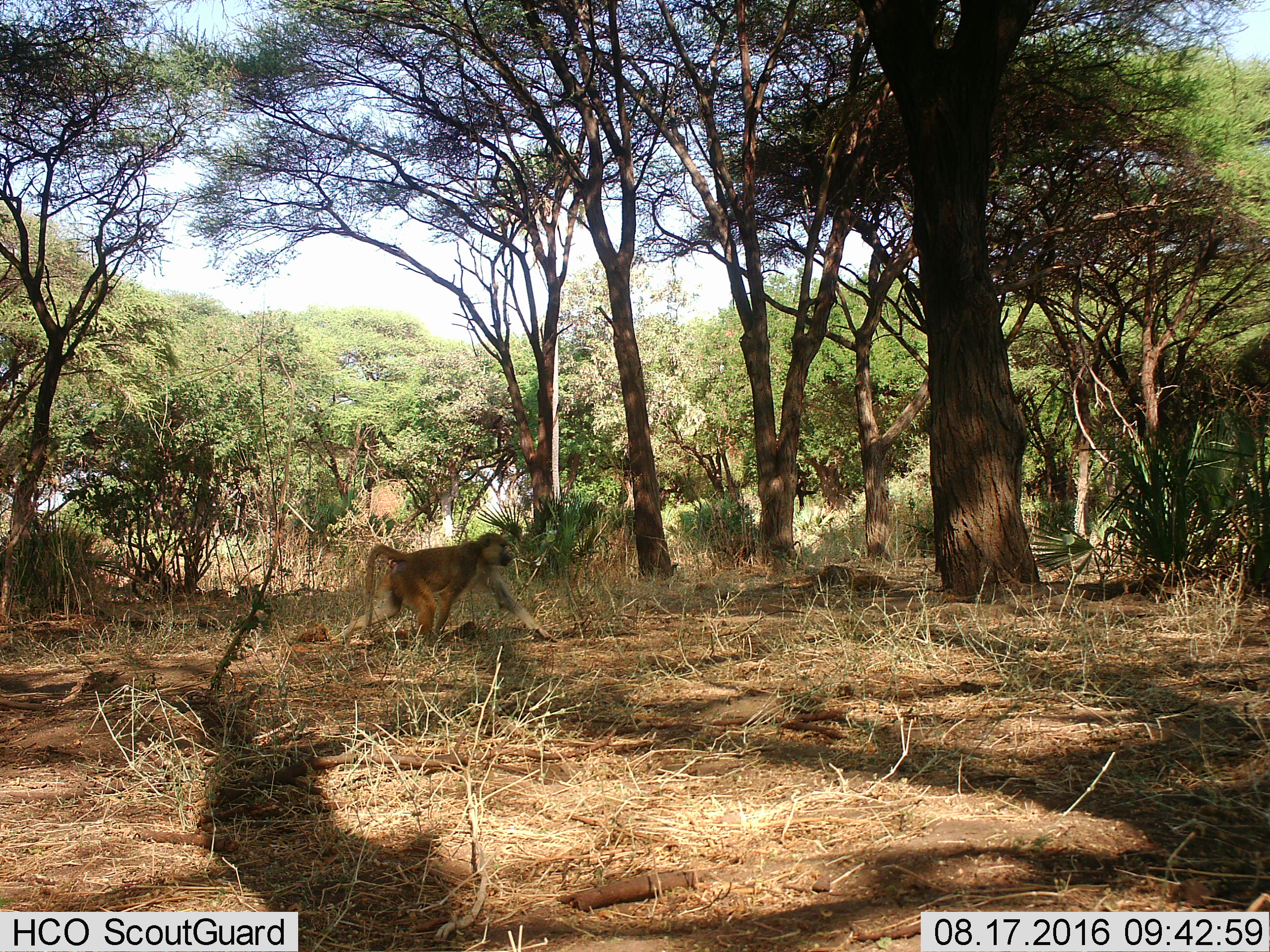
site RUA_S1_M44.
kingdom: Animalia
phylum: Chordata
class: Mammalia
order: Primates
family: Cercopithecidae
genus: Papio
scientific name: Papio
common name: baboon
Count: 1.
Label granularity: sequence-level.